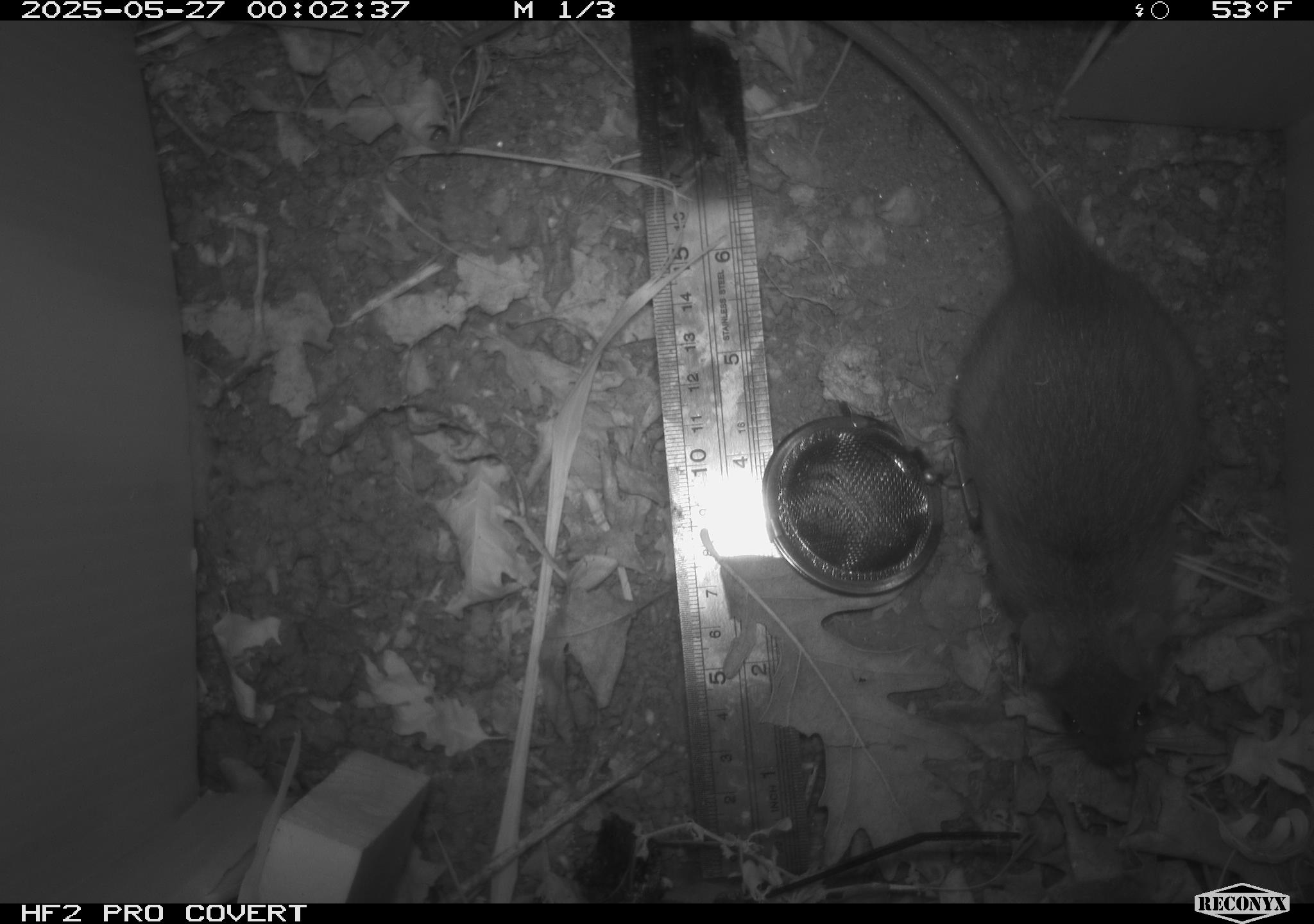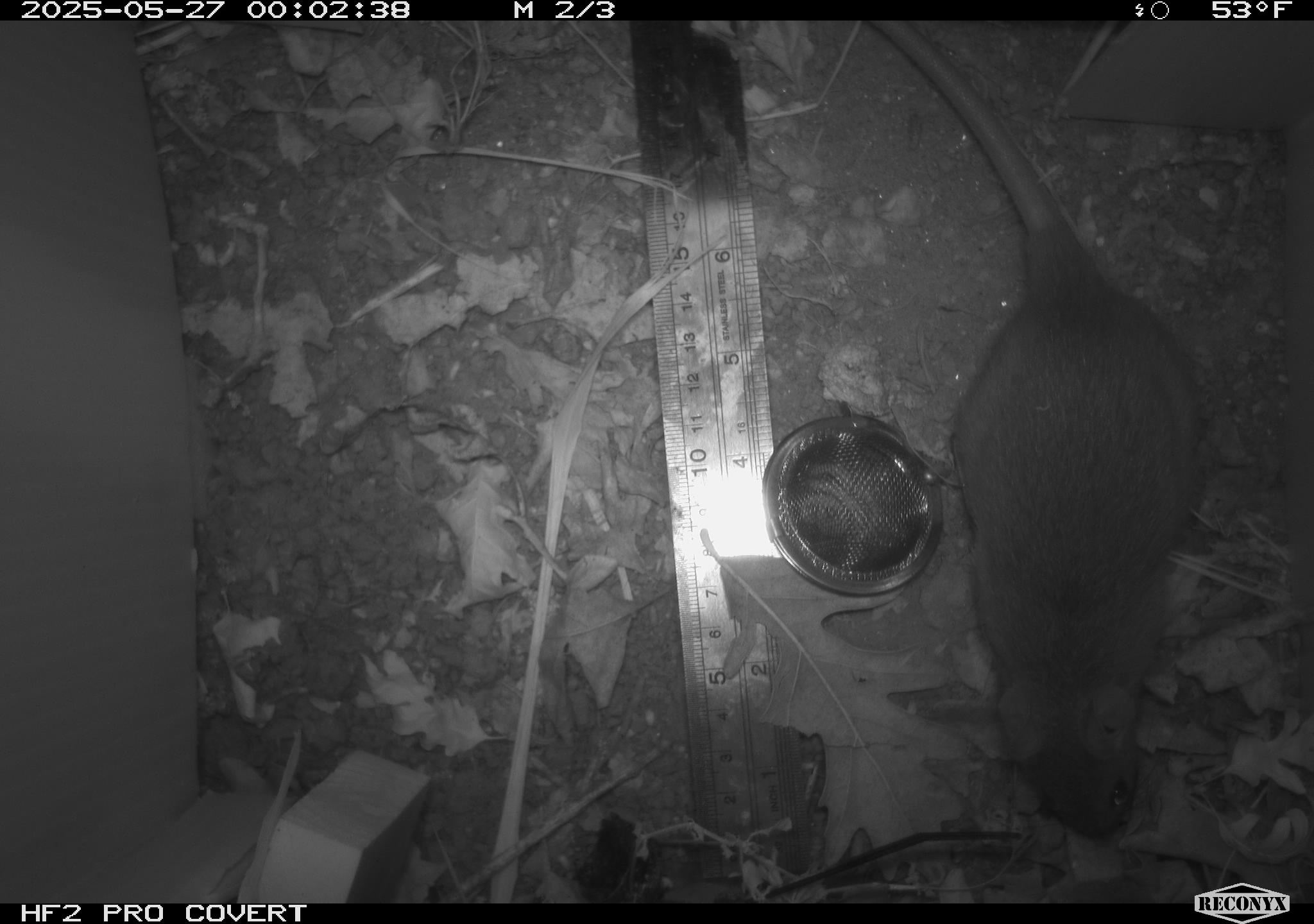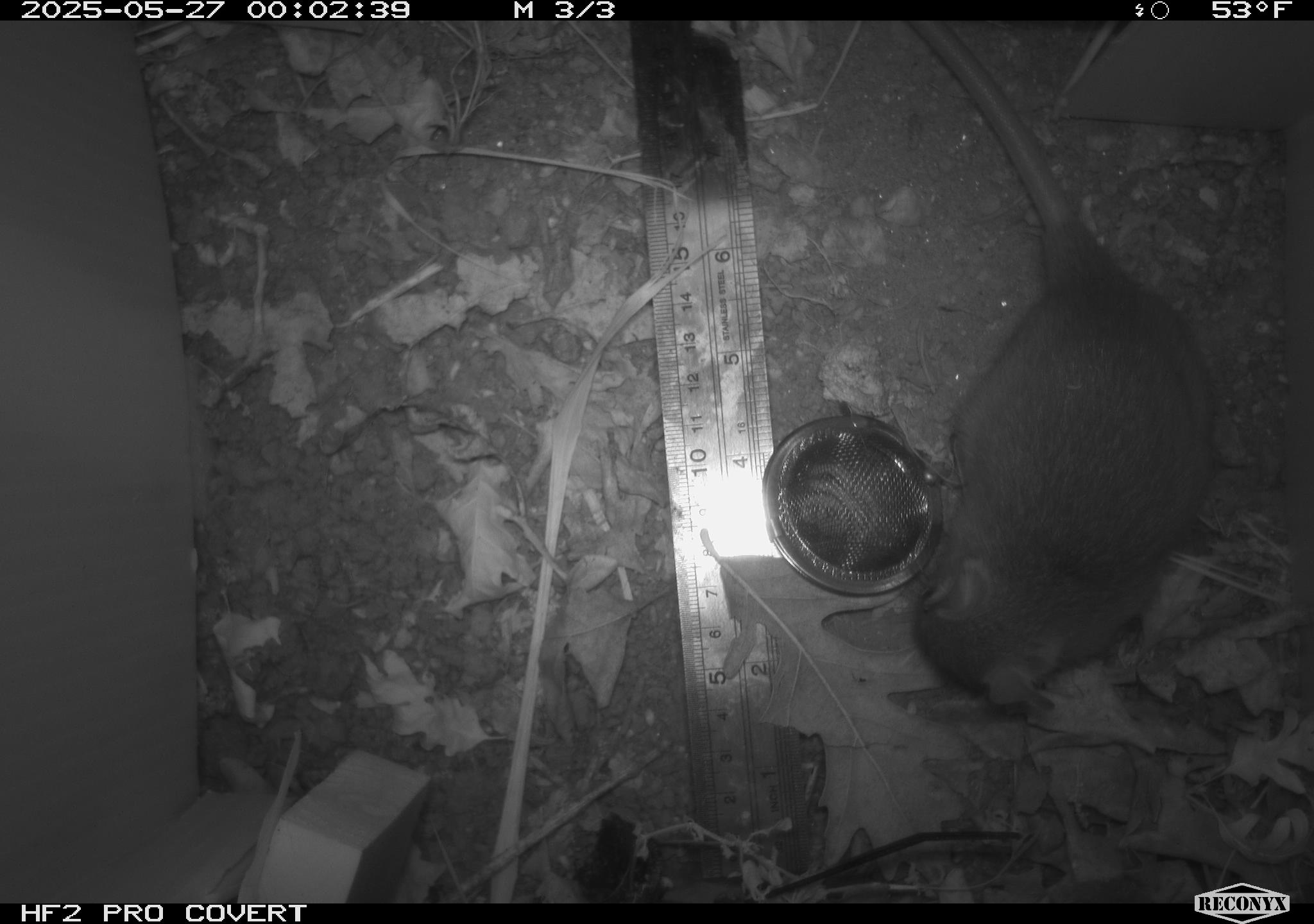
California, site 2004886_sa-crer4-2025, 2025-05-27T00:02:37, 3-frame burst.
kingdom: Animalia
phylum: Chordata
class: Mammalia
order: Rodentia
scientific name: Rodentia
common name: rodent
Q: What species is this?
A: Rodent (Rodentia).